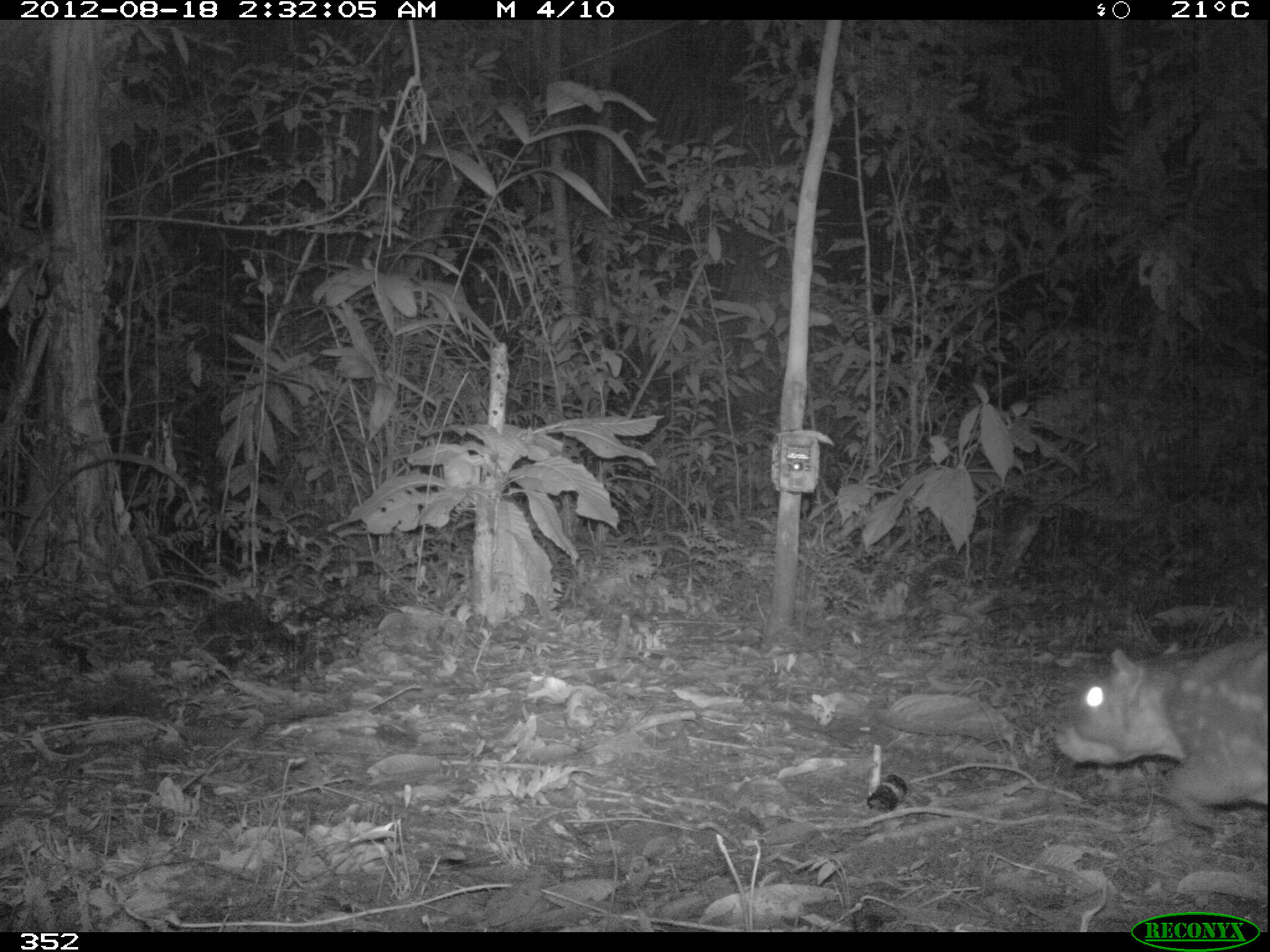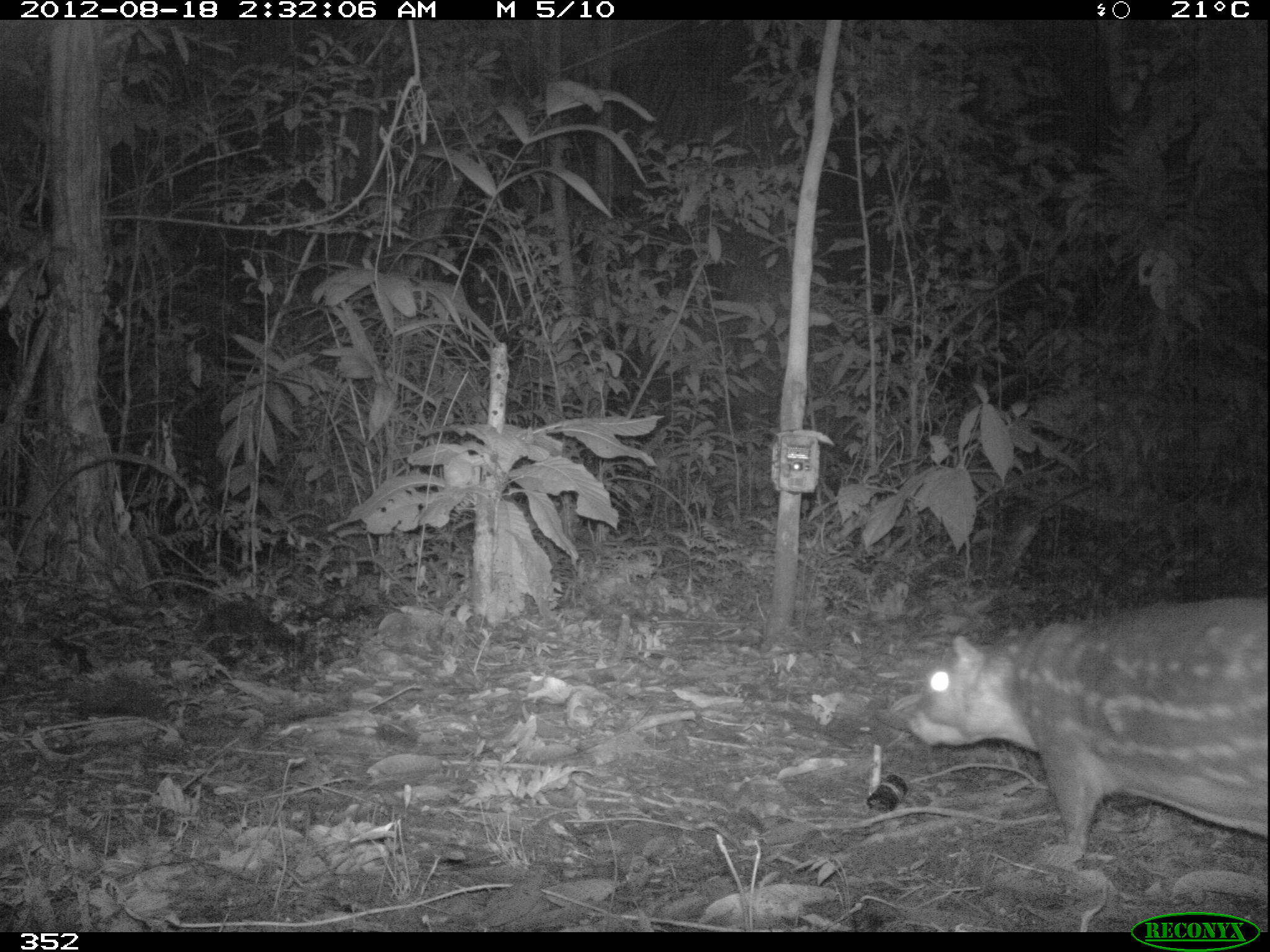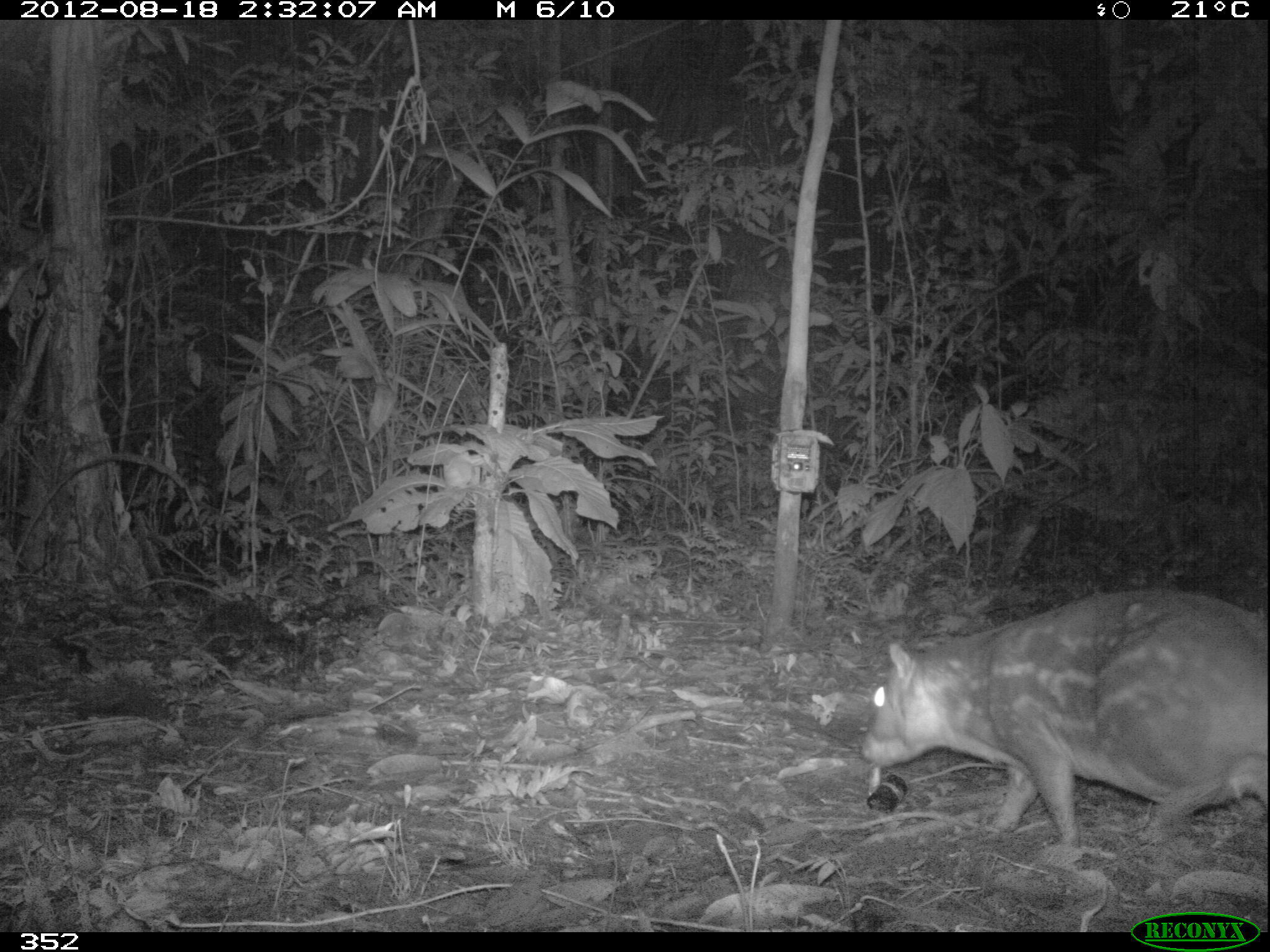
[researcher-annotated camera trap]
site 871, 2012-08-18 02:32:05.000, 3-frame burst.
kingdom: Animalia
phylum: Chordata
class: Mammalia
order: Rodentia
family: Cuniculidae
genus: Cuniculus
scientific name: Cuniculus paca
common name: spotted paca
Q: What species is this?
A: Cuniculus paca (spotted paca).